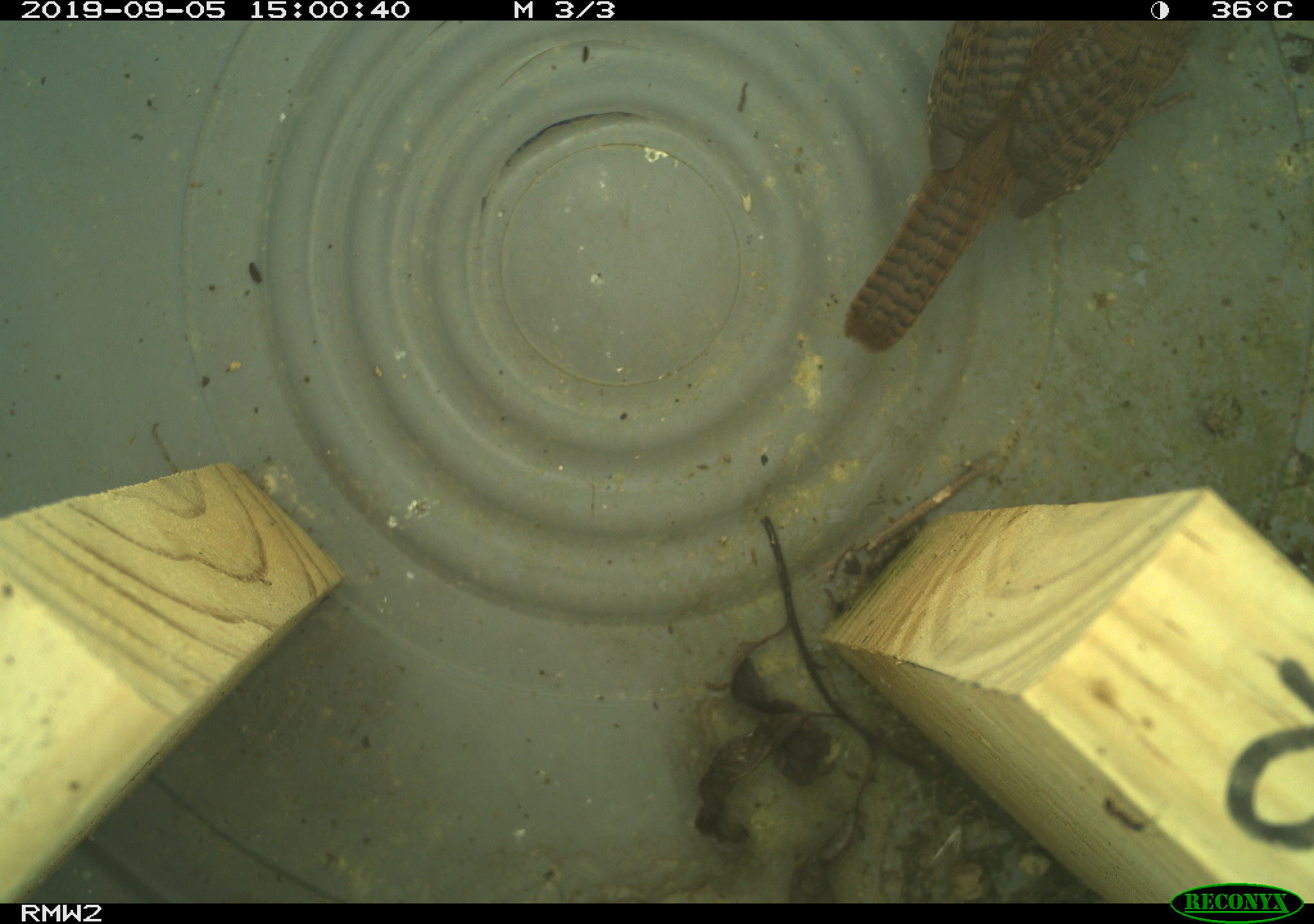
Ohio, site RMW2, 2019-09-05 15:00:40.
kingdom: Animalia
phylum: Chordata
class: Aves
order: Passeriformes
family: Troglodytidae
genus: Troglodytes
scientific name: Troglodytes aedon aedon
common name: northern house wren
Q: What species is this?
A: Northern house wren (Troglodytes aedon aedon).